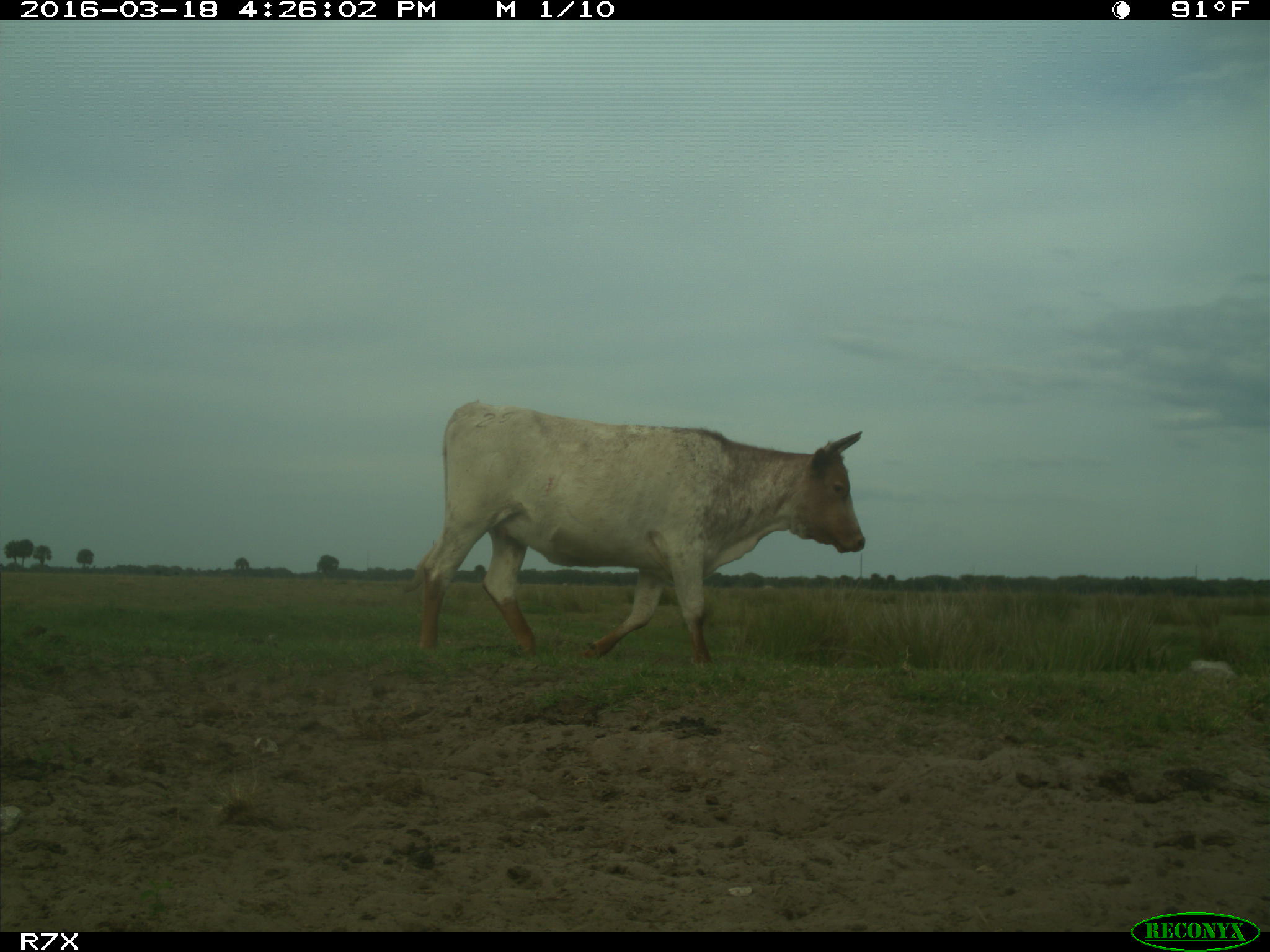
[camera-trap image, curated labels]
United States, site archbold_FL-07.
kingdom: Animalia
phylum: Chordata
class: Mammalia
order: Artiodactyla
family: Bovidae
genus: Bos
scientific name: Bos taurus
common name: domestic cow